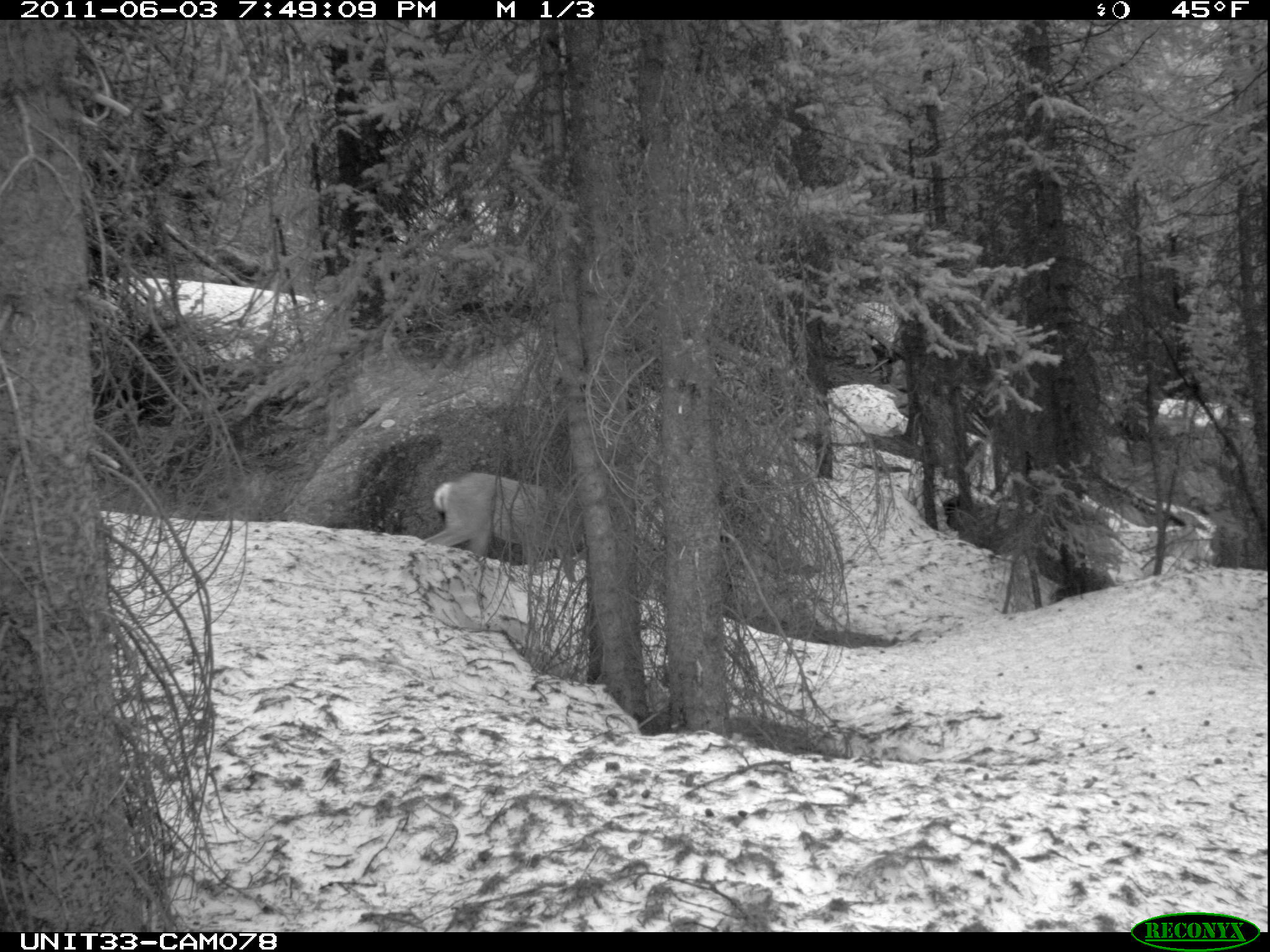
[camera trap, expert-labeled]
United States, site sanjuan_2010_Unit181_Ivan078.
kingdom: Animalia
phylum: Chordata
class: Mammalia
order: Artiodactyla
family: Cervidae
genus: Odocoileus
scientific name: Odocoileus hemionus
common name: mule deer